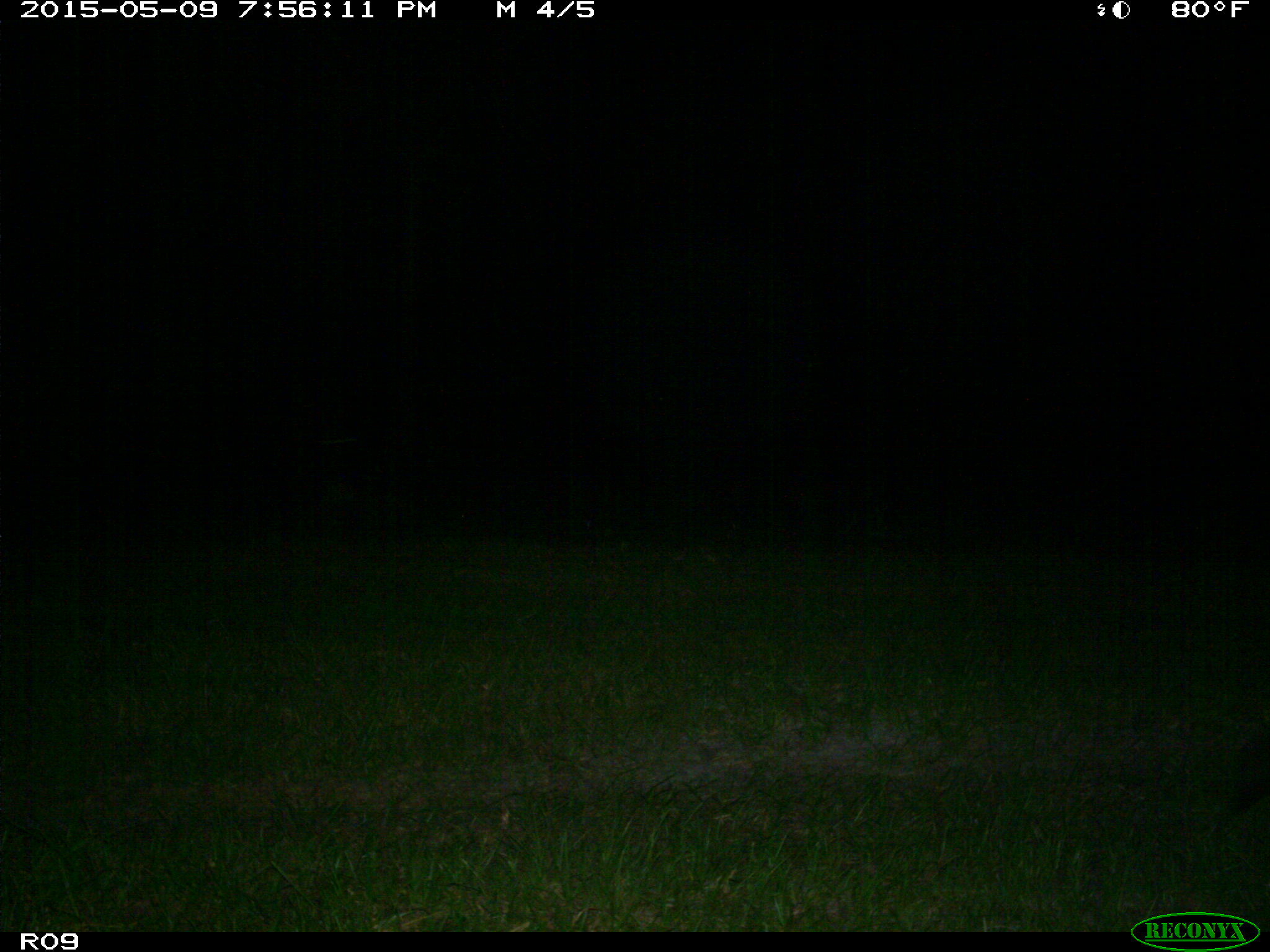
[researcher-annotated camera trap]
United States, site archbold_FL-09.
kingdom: Animalia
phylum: Chordata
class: Mammalia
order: Artiodactyla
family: Bovidae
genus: Bos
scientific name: Bos taurus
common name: domestic cow